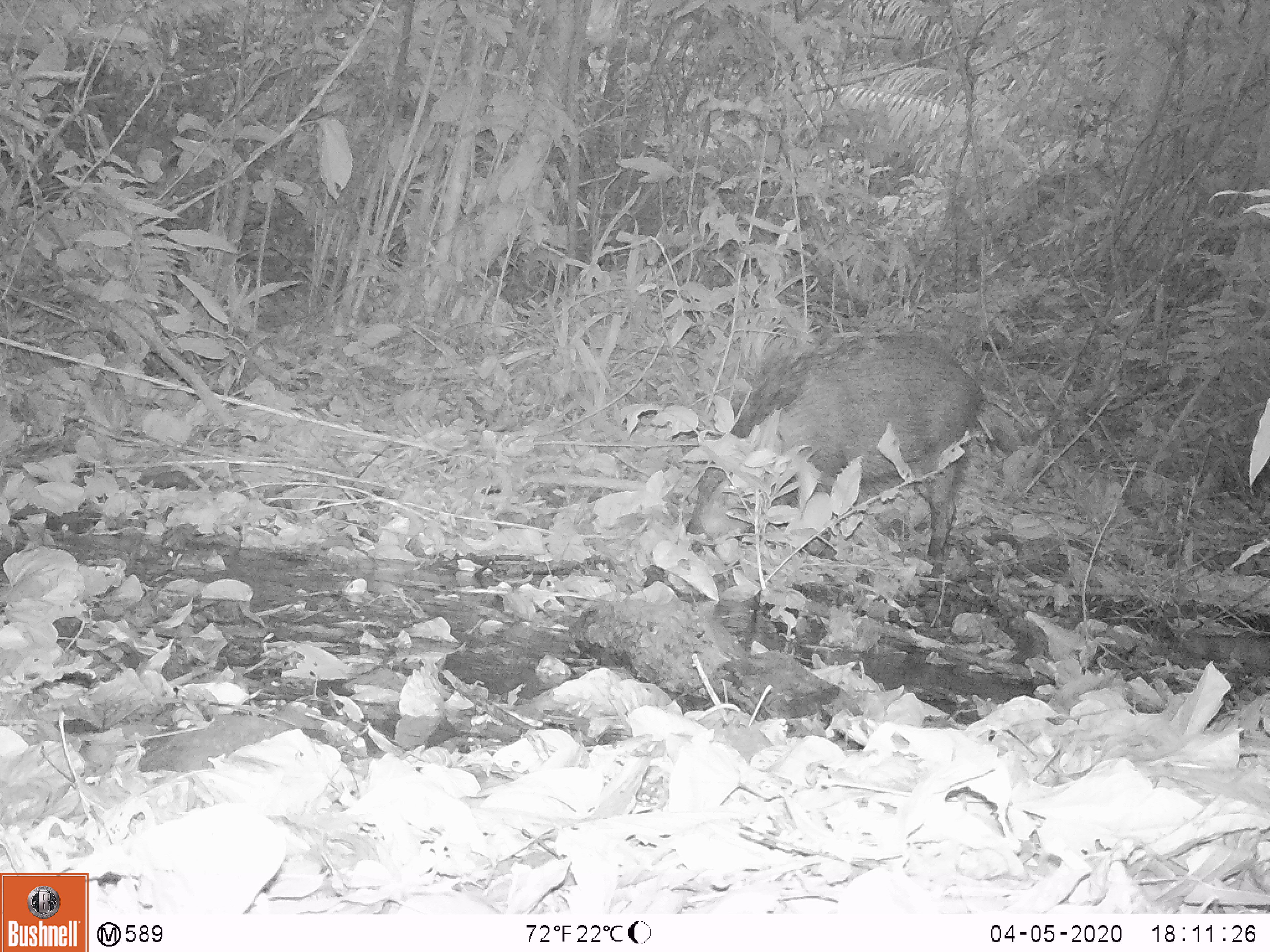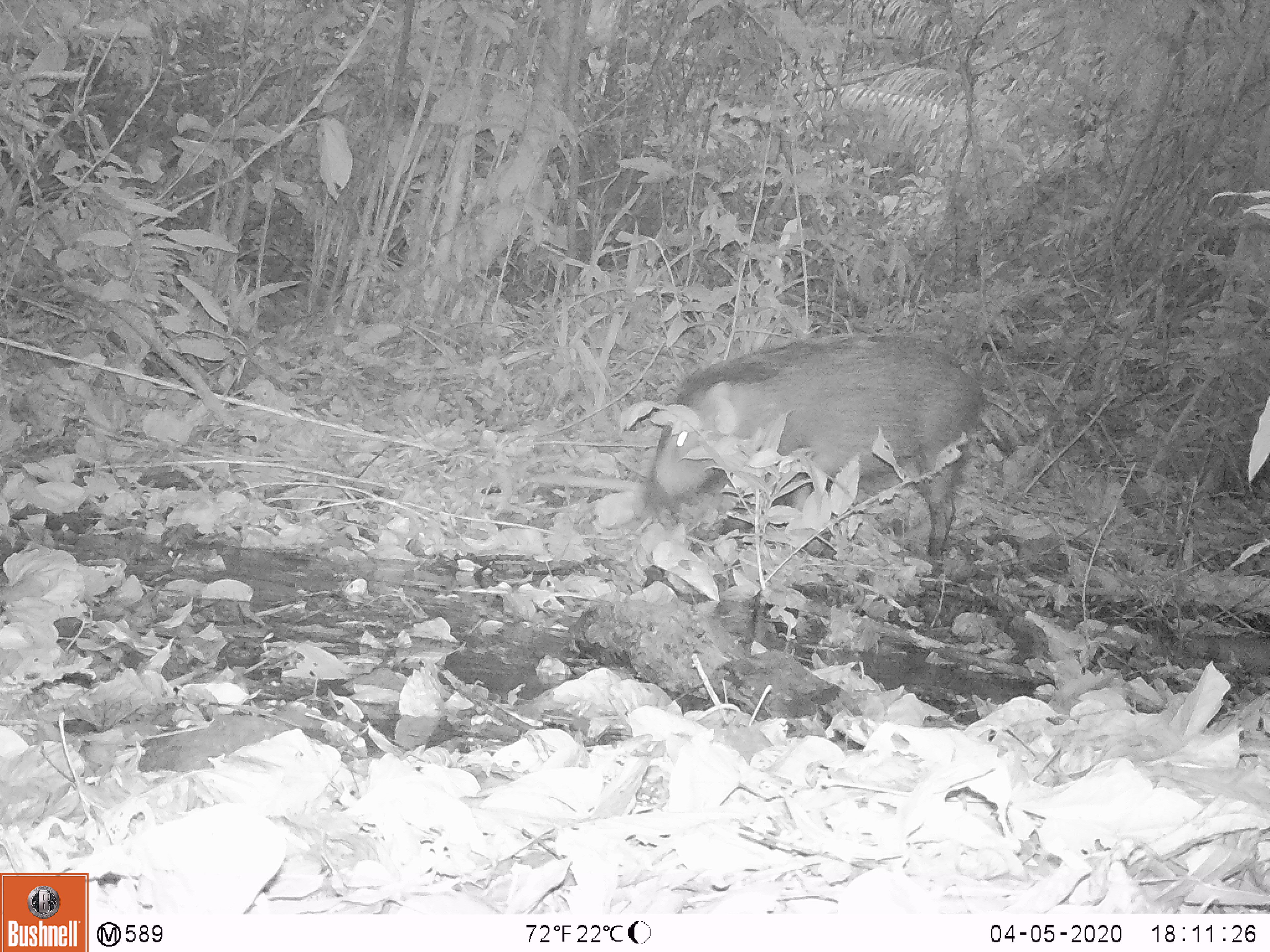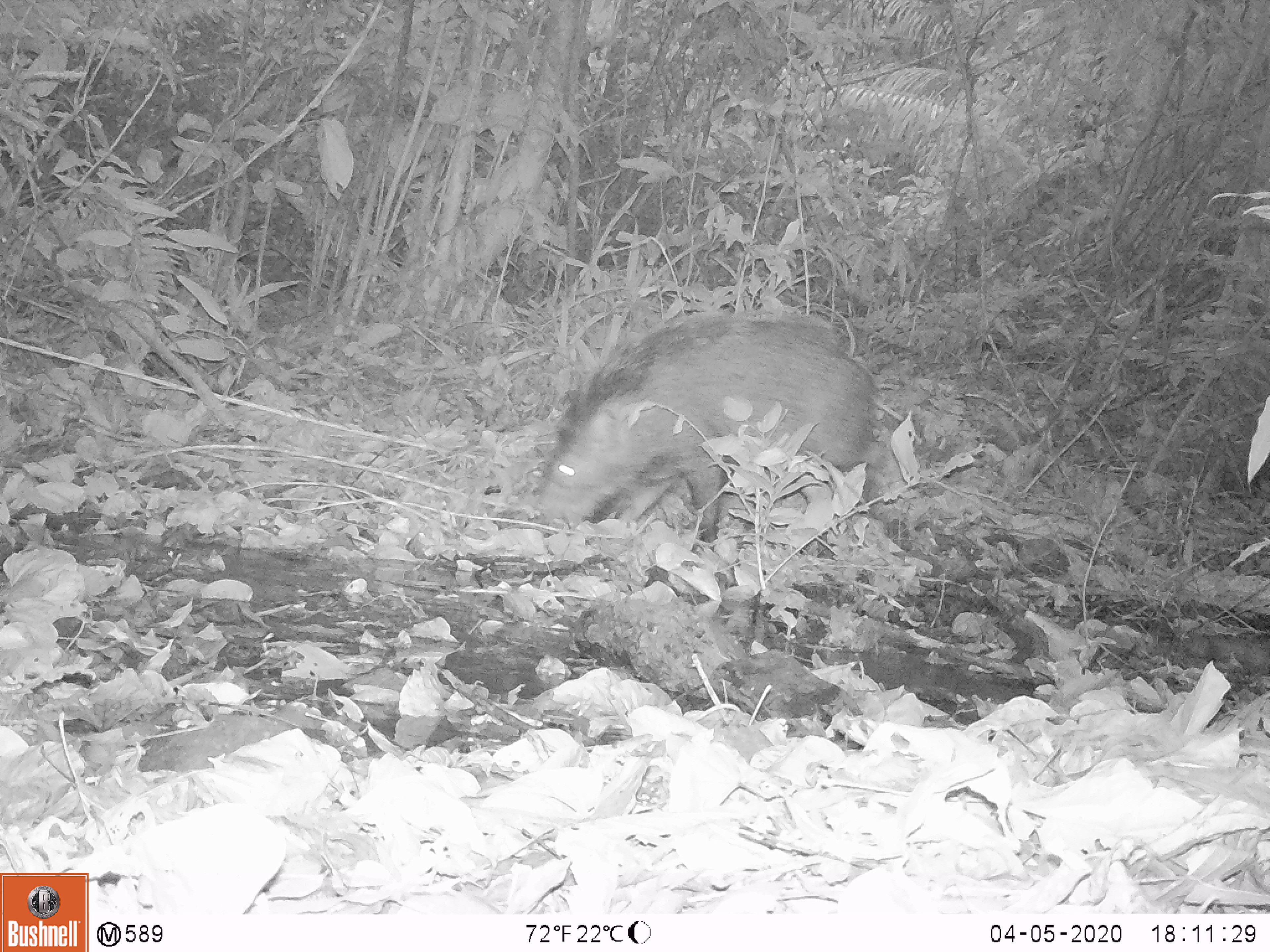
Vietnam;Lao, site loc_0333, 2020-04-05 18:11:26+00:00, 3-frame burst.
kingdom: Animalia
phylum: Chordata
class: Mammalia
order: Artiodactyla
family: Suidae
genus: Sus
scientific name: Sus scrofa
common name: eurasian wild pig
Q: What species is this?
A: Eurasian wild pig (Sus scrofa).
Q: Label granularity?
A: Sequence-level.